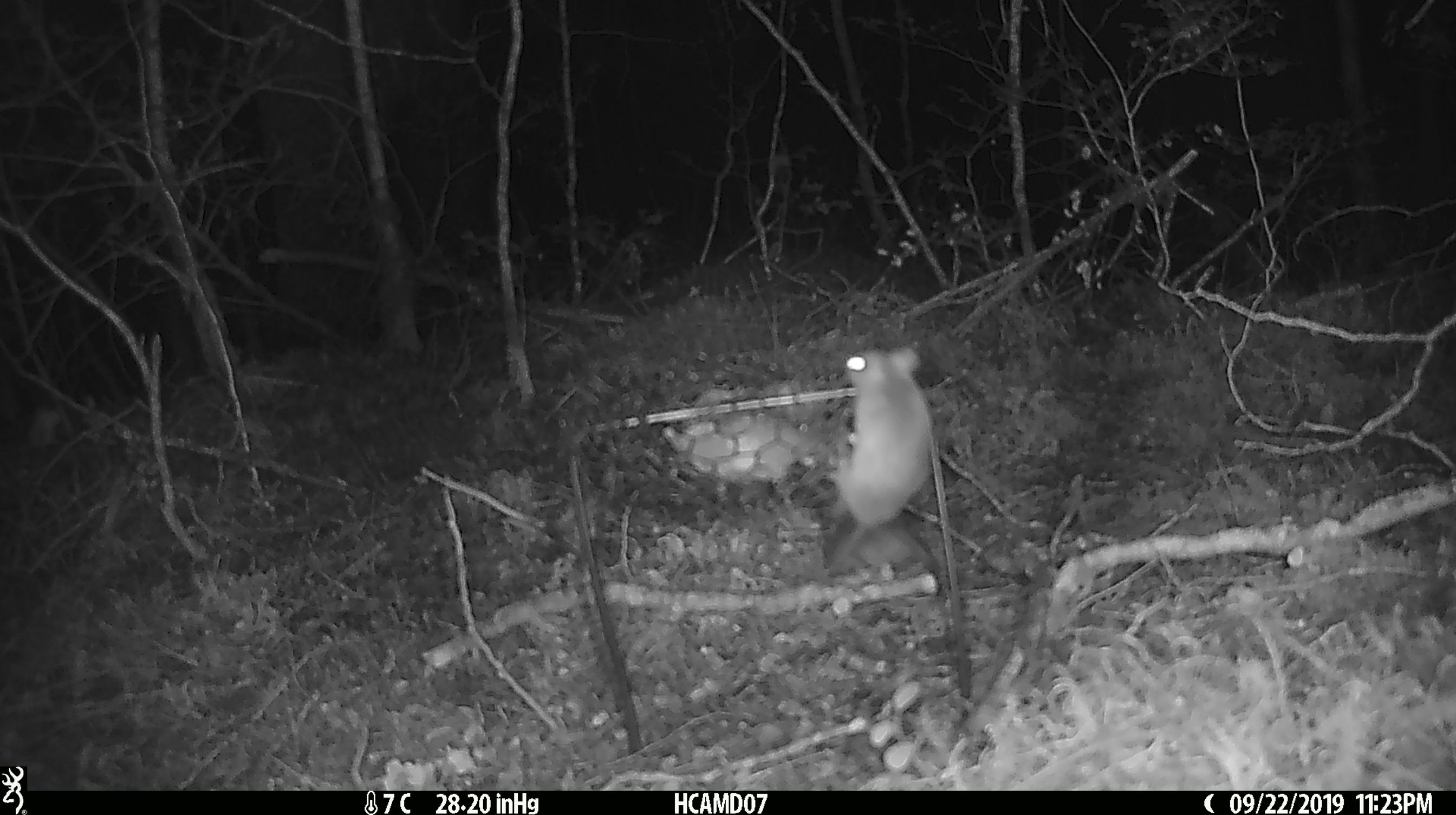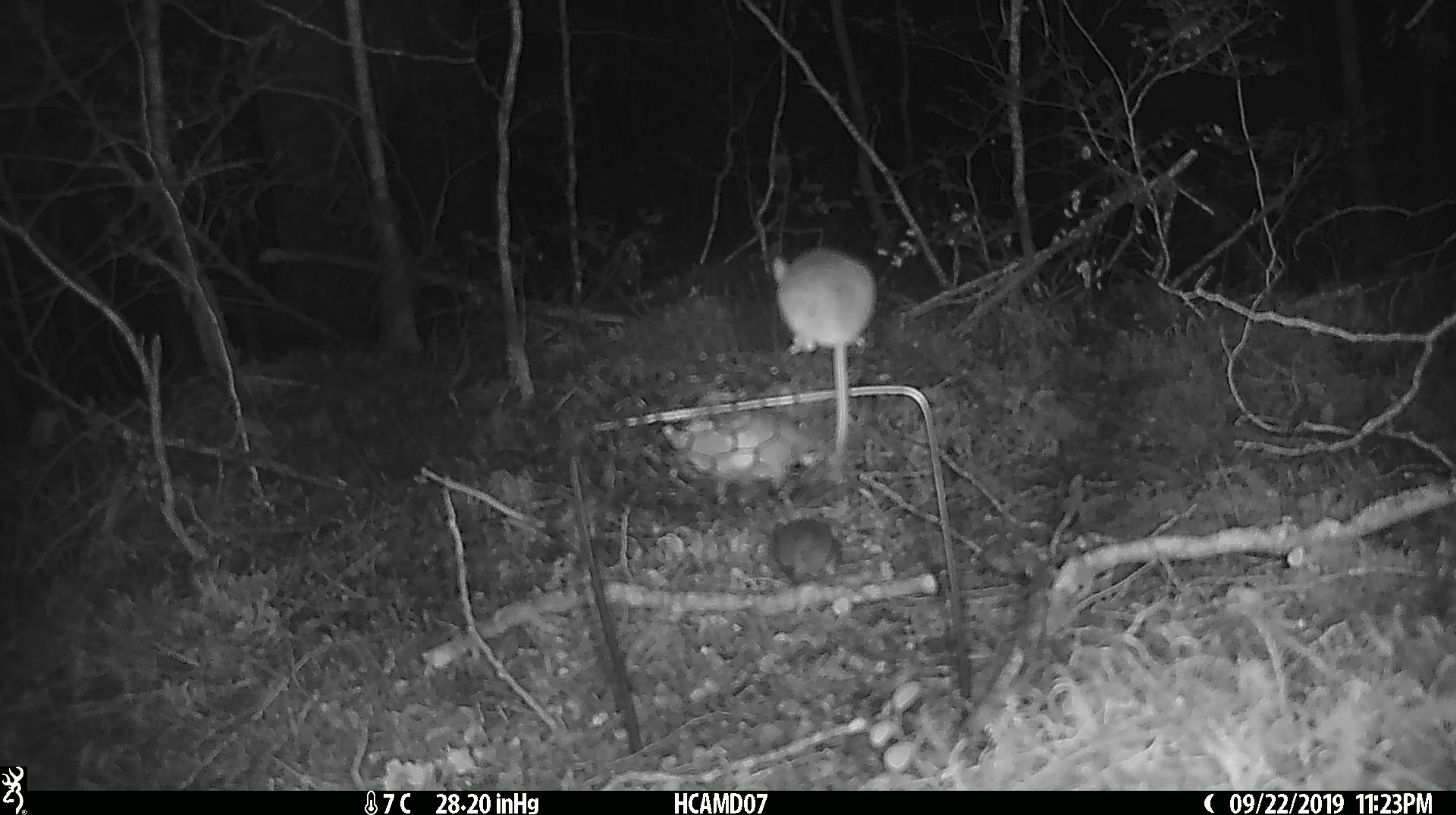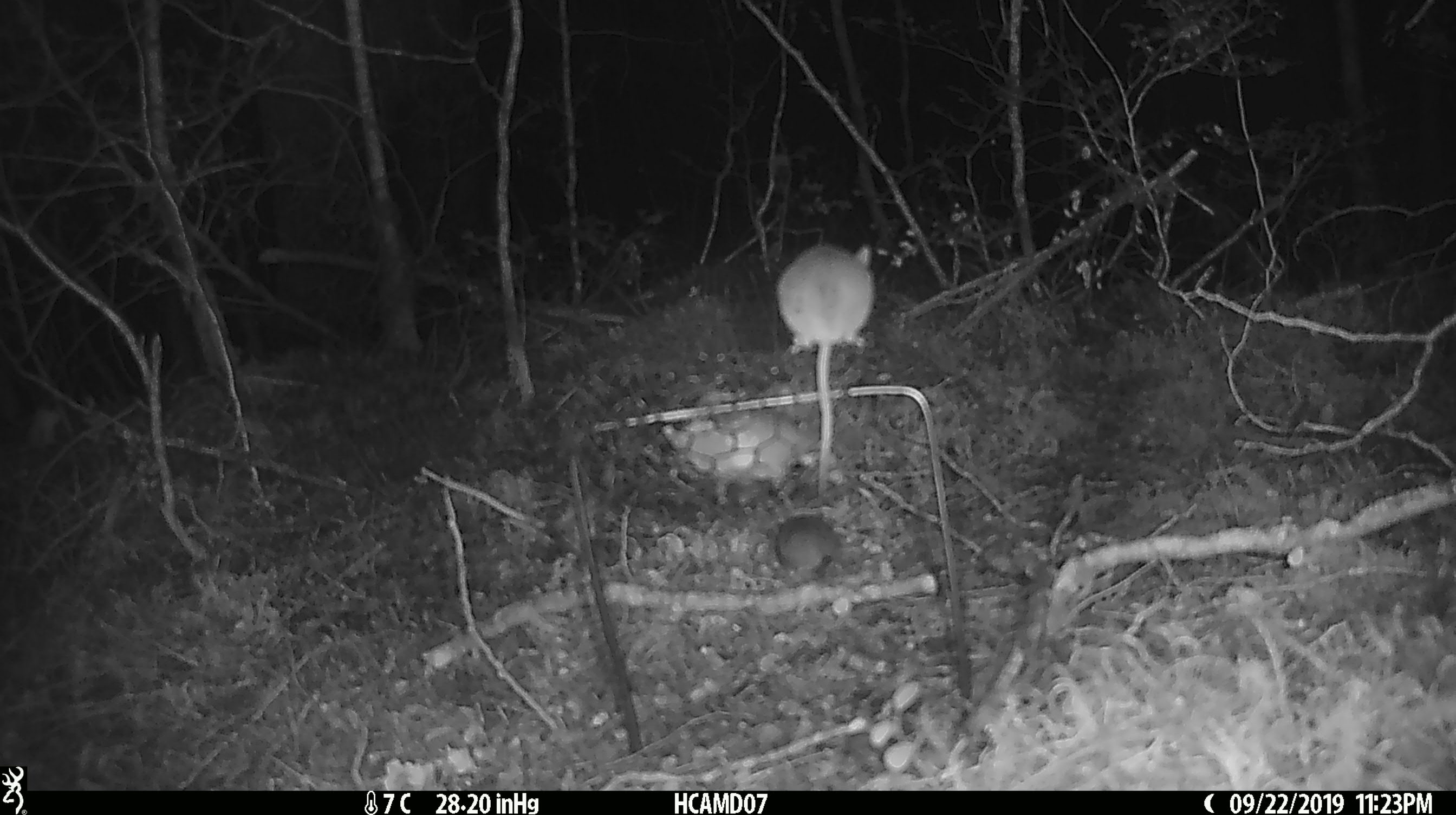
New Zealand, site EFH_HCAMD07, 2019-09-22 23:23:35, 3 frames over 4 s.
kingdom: Animalia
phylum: Chordata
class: Mammalia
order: Rodentia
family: Muridae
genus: Mus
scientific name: Mus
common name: mouse